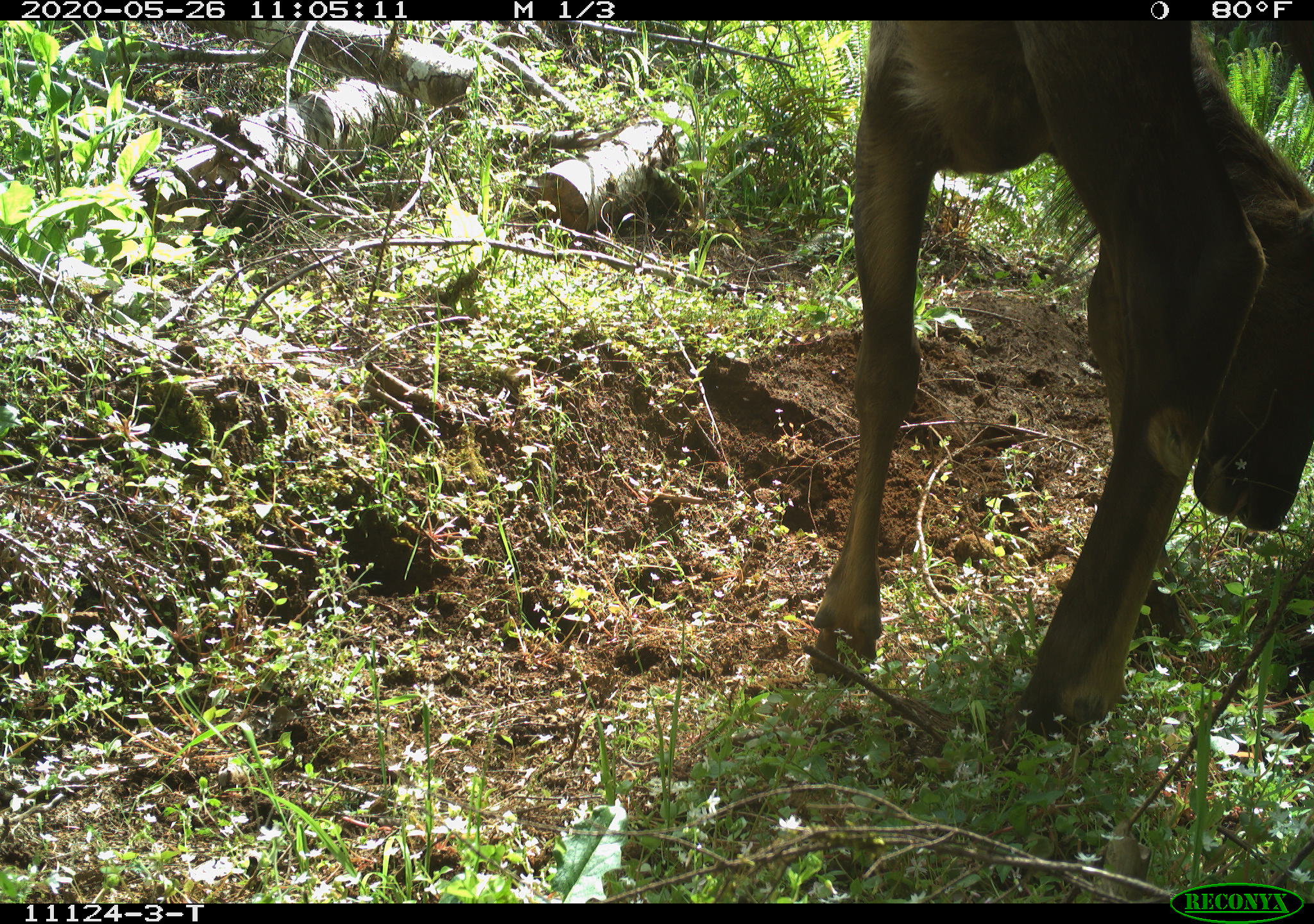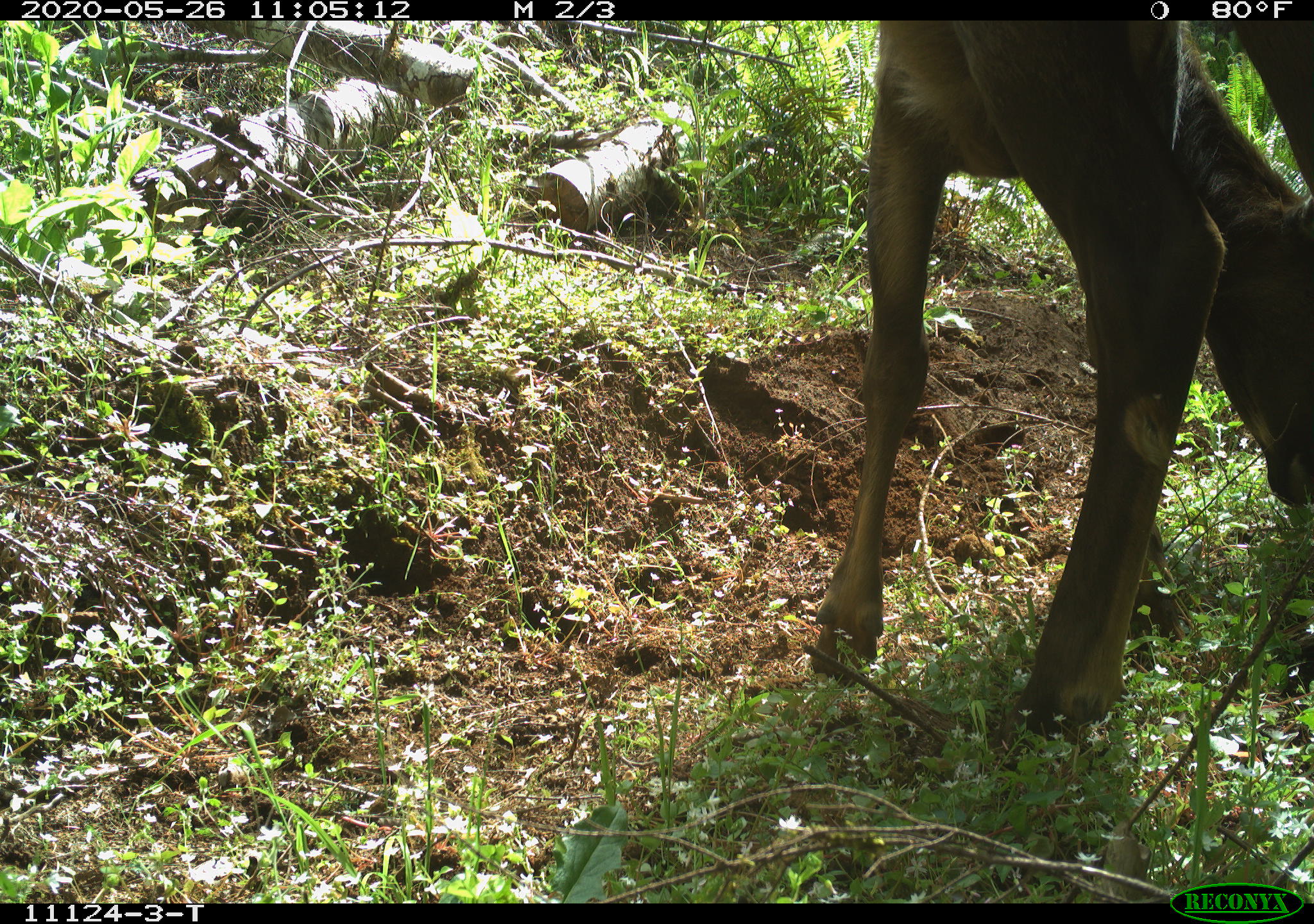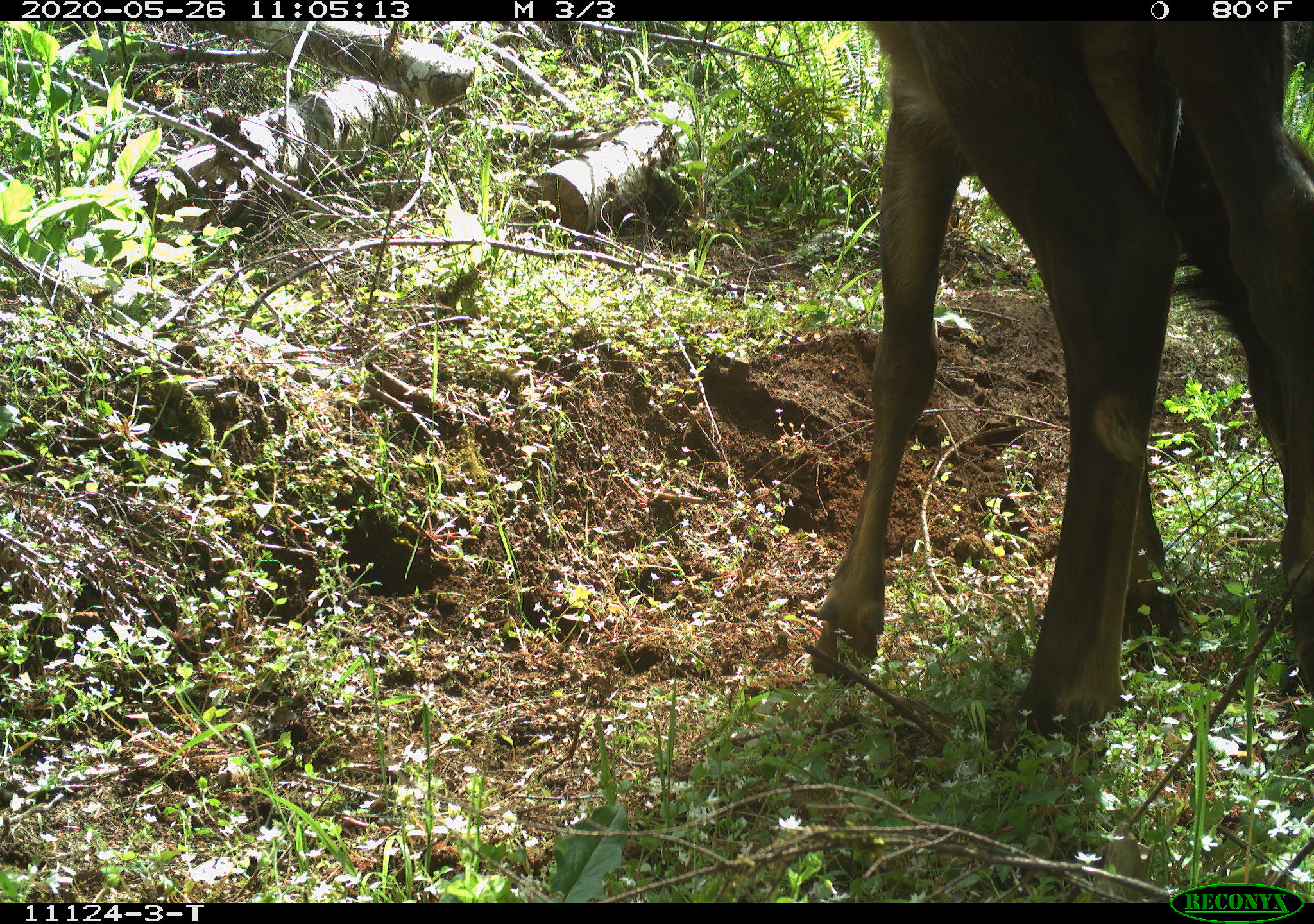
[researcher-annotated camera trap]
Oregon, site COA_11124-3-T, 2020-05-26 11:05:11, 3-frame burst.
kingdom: Animalia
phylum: Chordata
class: Mammalia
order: Artiodactyla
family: Cervidae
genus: Cervus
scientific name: Cervus canadensis roosevelti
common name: roosevelt elk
Roosevelt elk (Cervus canadensis roosevelti).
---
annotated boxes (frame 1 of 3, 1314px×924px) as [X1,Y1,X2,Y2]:
roosevelt elk: [805,24,1305,751]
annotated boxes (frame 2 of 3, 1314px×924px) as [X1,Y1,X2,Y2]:
roosevelt elk: [802,26,1311,762]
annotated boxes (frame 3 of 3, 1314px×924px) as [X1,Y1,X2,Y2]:
roosevelt elk: [805,24,1309,745]